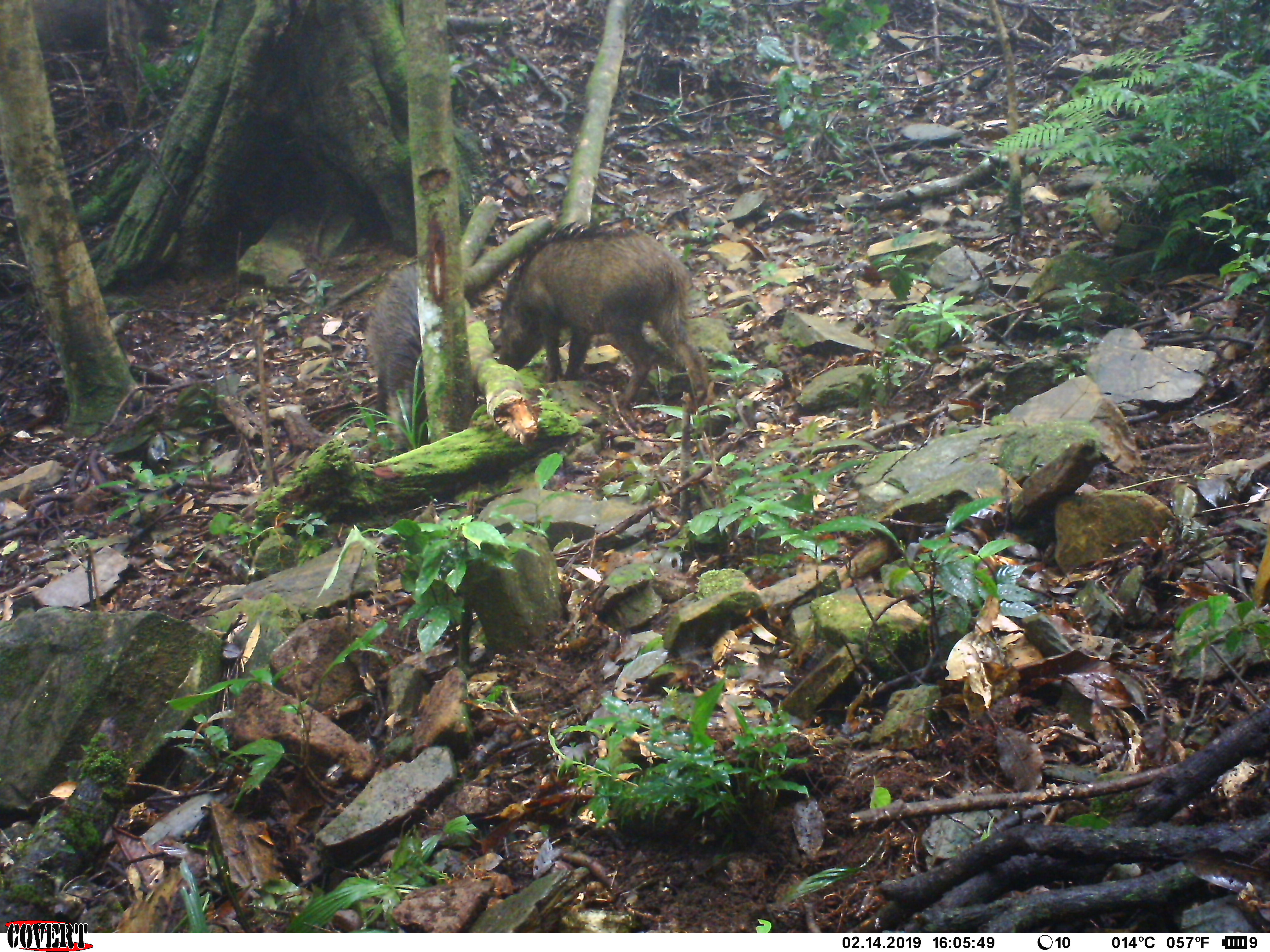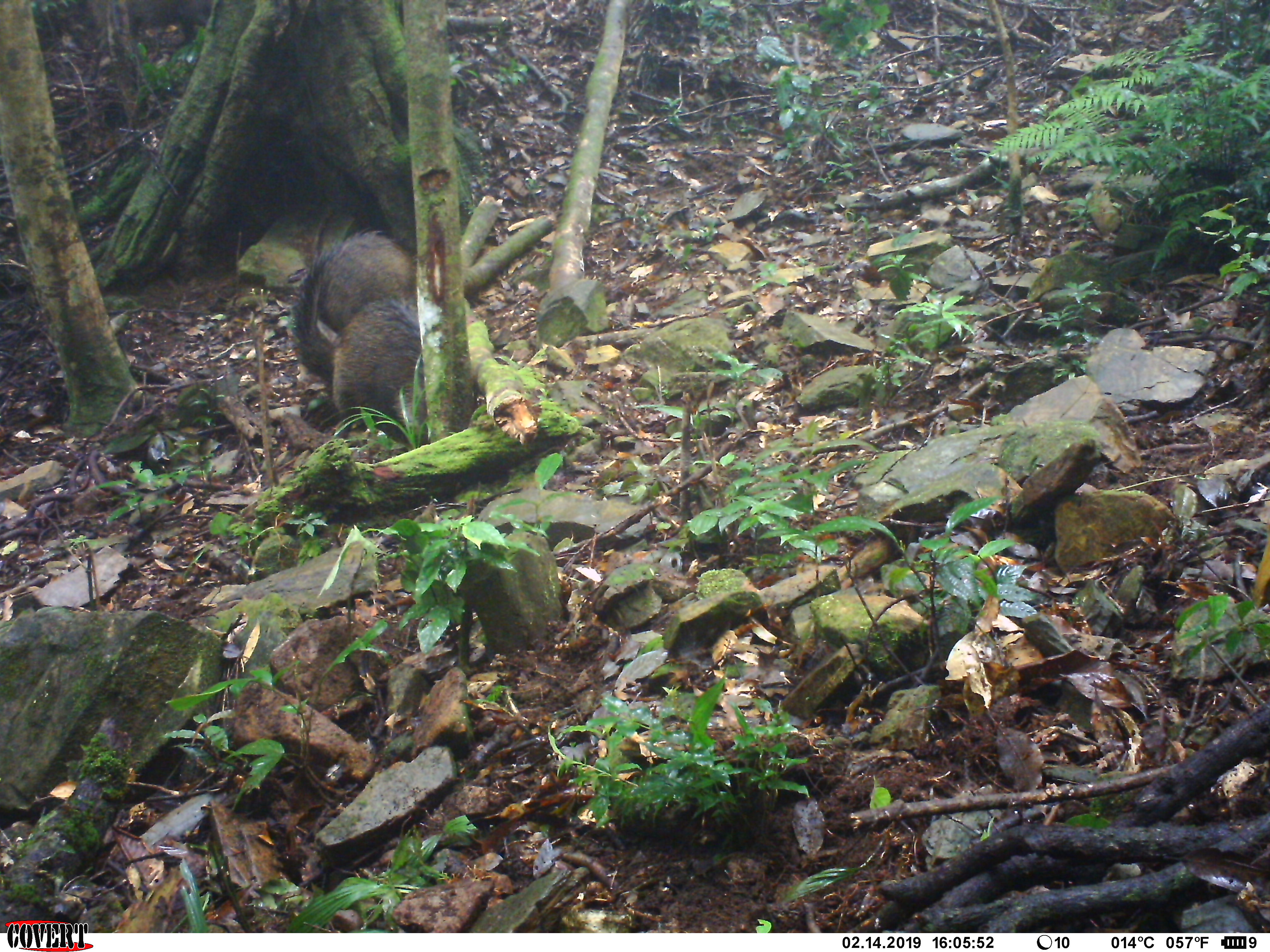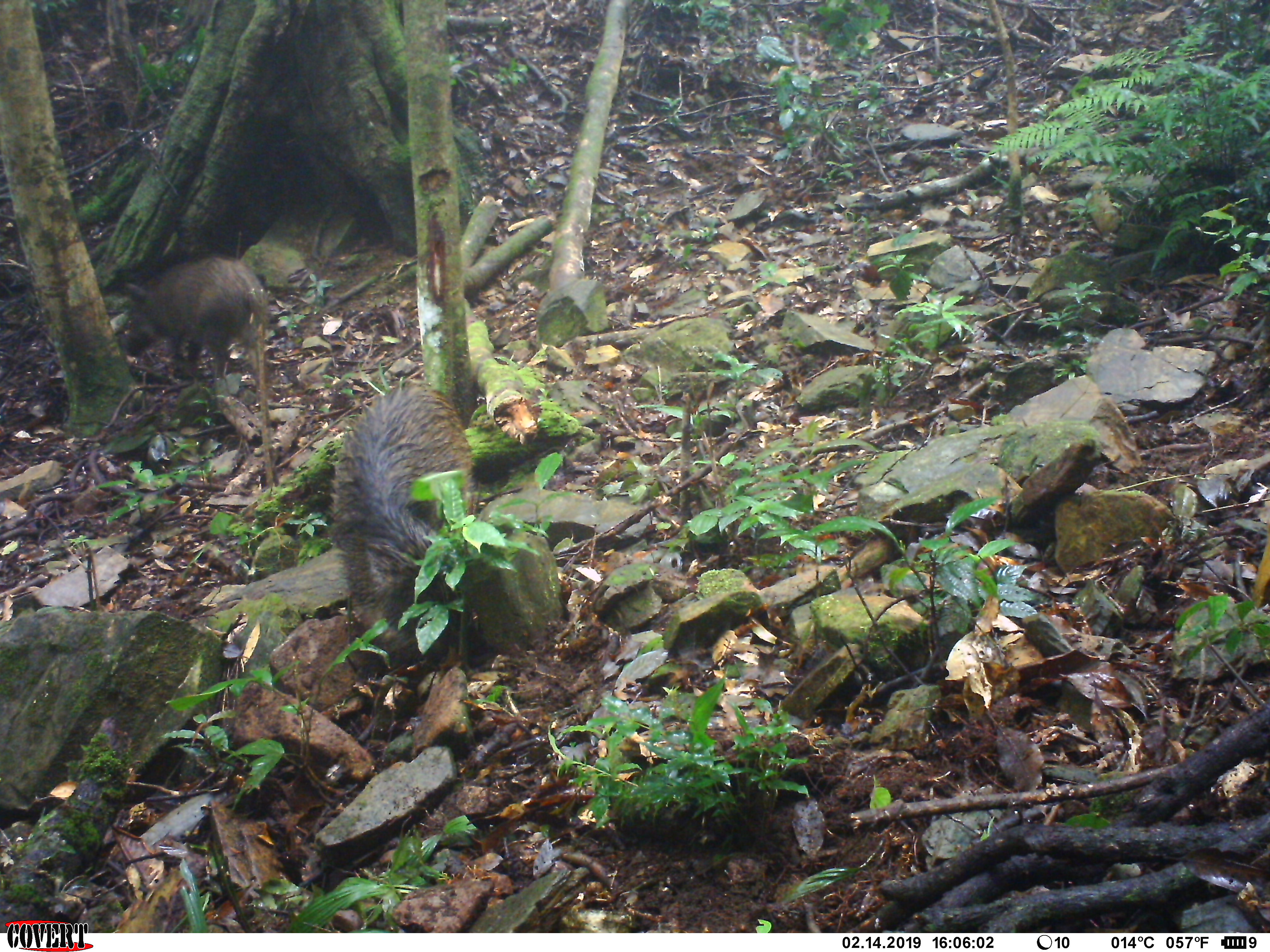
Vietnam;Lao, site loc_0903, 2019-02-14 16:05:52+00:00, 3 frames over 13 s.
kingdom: Animalia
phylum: Chordata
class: Mammalia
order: Artiodactyla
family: Suidae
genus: Sus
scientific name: Sus scrofa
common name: eurasian wild pig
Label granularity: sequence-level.